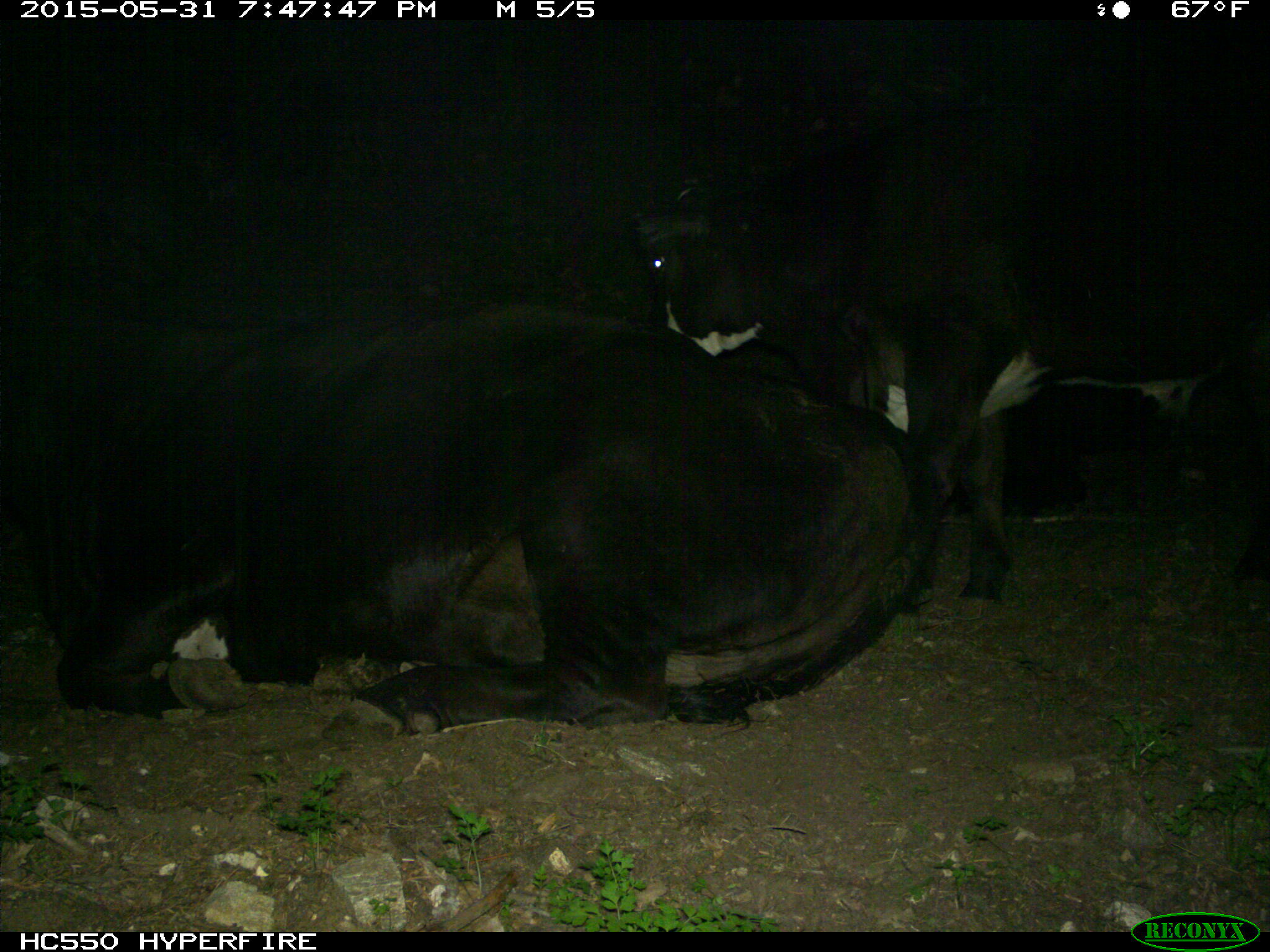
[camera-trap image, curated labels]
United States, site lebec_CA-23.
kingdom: Animalia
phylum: Chordata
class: Mammalia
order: Artiodactyla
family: Bovidae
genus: Bos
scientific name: Bos taurus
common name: domestic cow